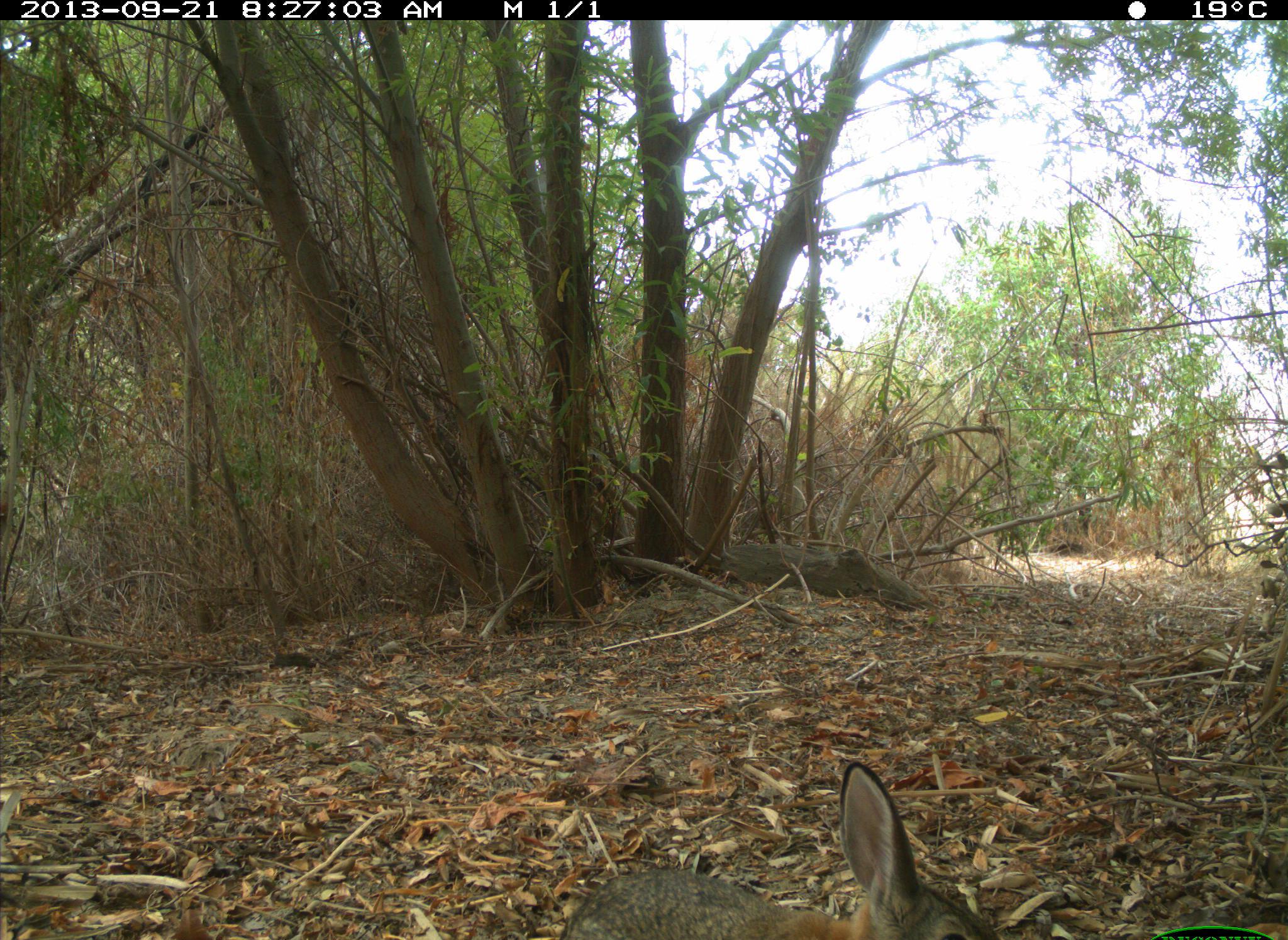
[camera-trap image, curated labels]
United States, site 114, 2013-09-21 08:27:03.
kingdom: Animalia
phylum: Chordata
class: Mammalia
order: Lagomorpha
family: Leporidae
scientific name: Leporidae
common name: rabbits and hares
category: rabbit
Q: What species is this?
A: Rabbit (rabbits and hares) (Leporidae).